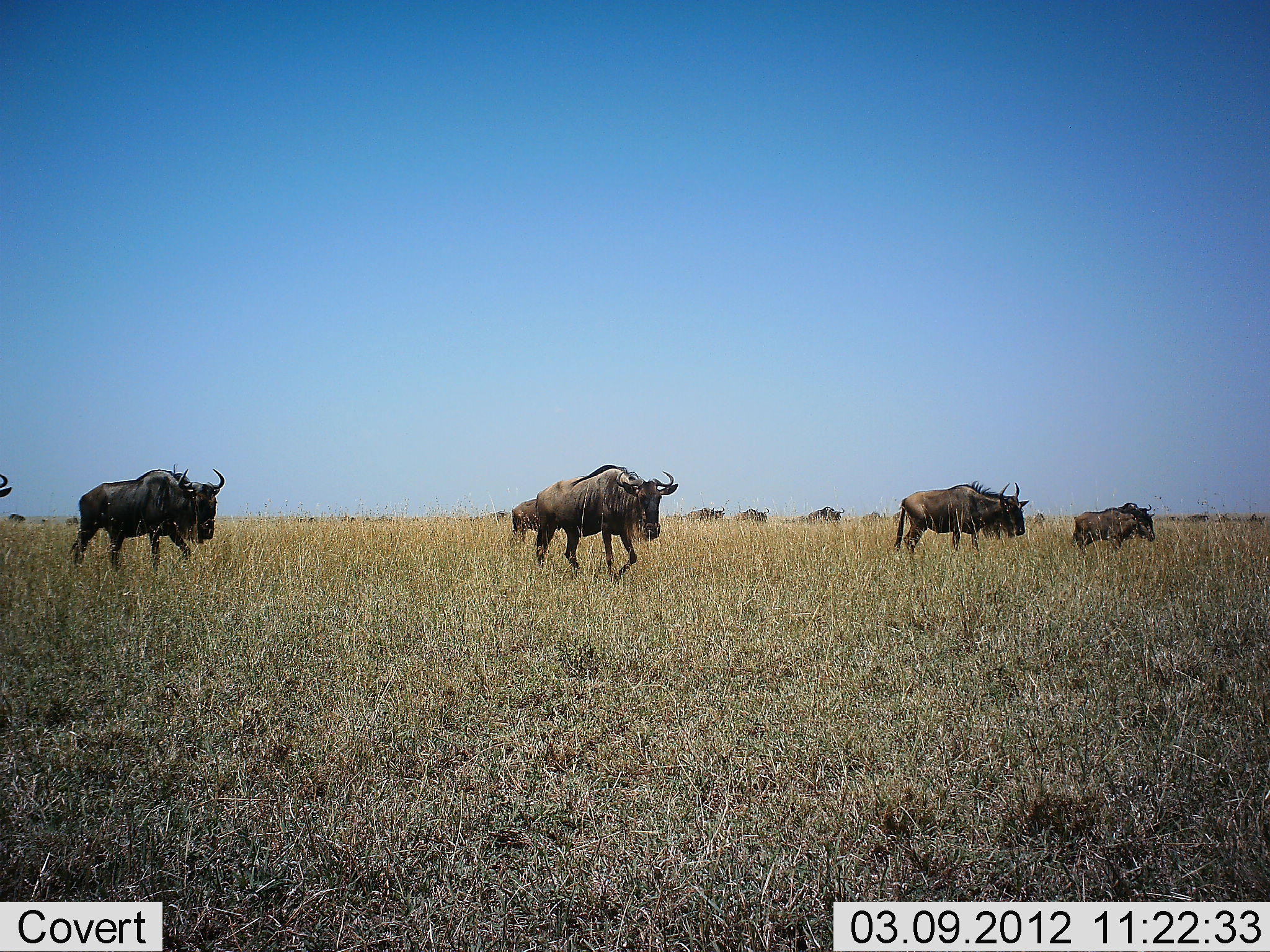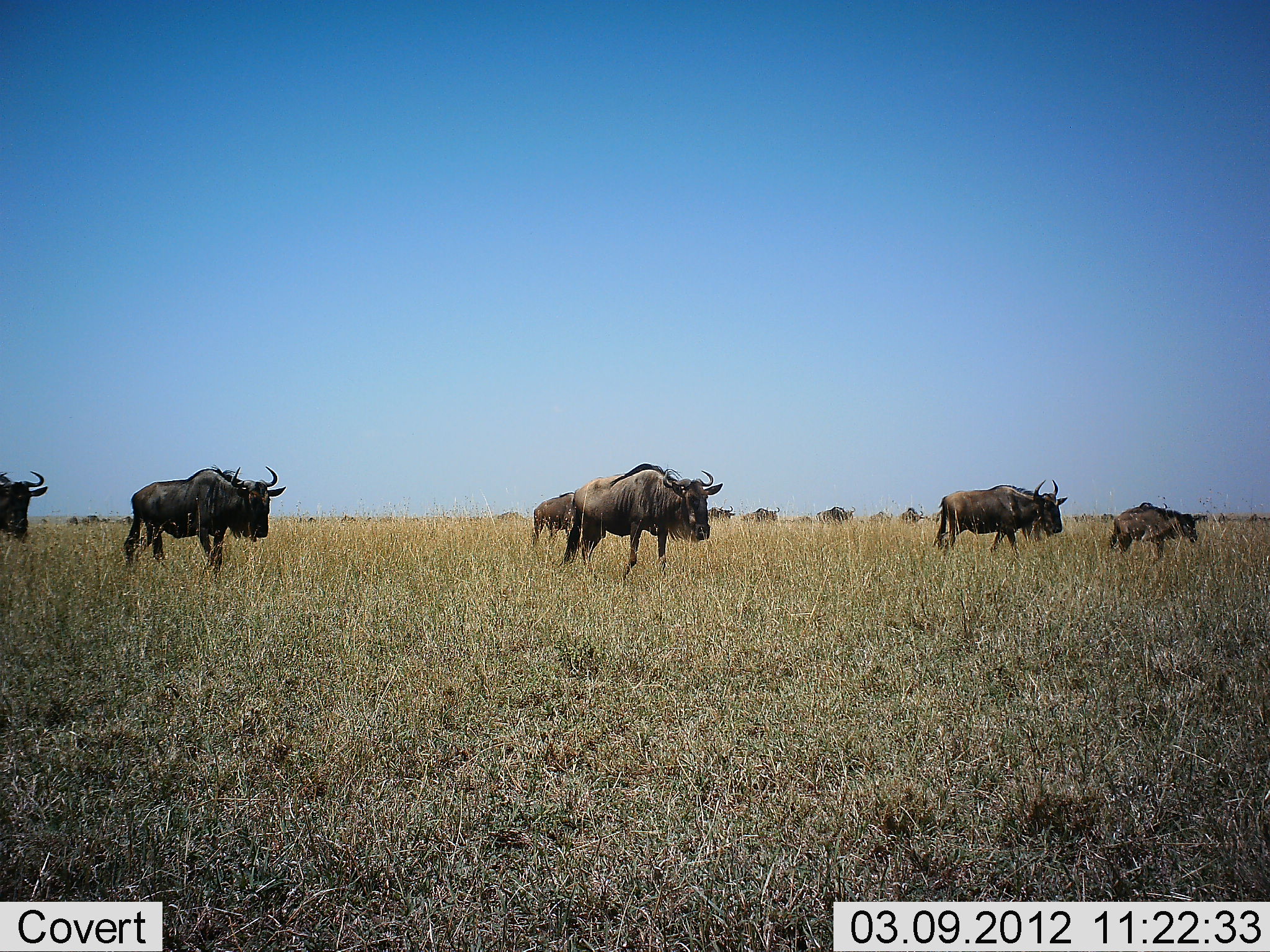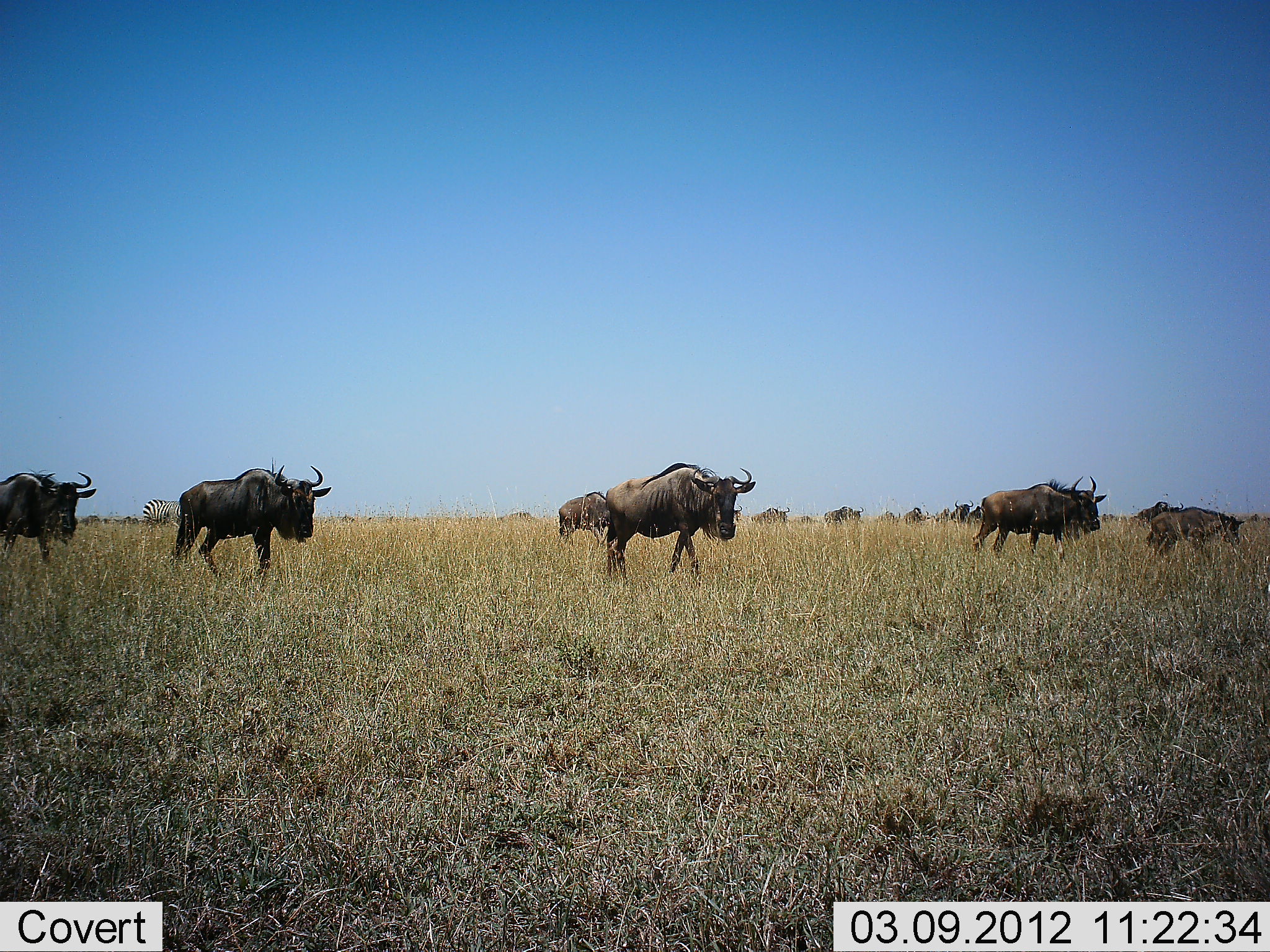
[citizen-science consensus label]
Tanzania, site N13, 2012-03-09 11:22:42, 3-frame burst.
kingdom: Animalia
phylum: Chordata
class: Mammalia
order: Artiodactyla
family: Bovidae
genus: Connochaetes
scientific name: Connochaetes taurinus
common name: blue wildebeest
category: wildebeest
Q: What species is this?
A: Wildebeest (blue wildebeest) (Connochaetes taurinus).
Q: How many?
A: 11-50.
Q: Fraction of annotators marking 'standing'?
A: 3%.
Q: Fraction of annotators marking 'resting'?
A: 0%.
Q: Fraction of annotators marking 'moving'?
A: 100%.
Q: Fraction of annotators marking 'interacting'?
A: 0%.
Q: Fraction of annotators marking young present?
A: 32%.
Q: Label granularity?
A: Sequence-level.